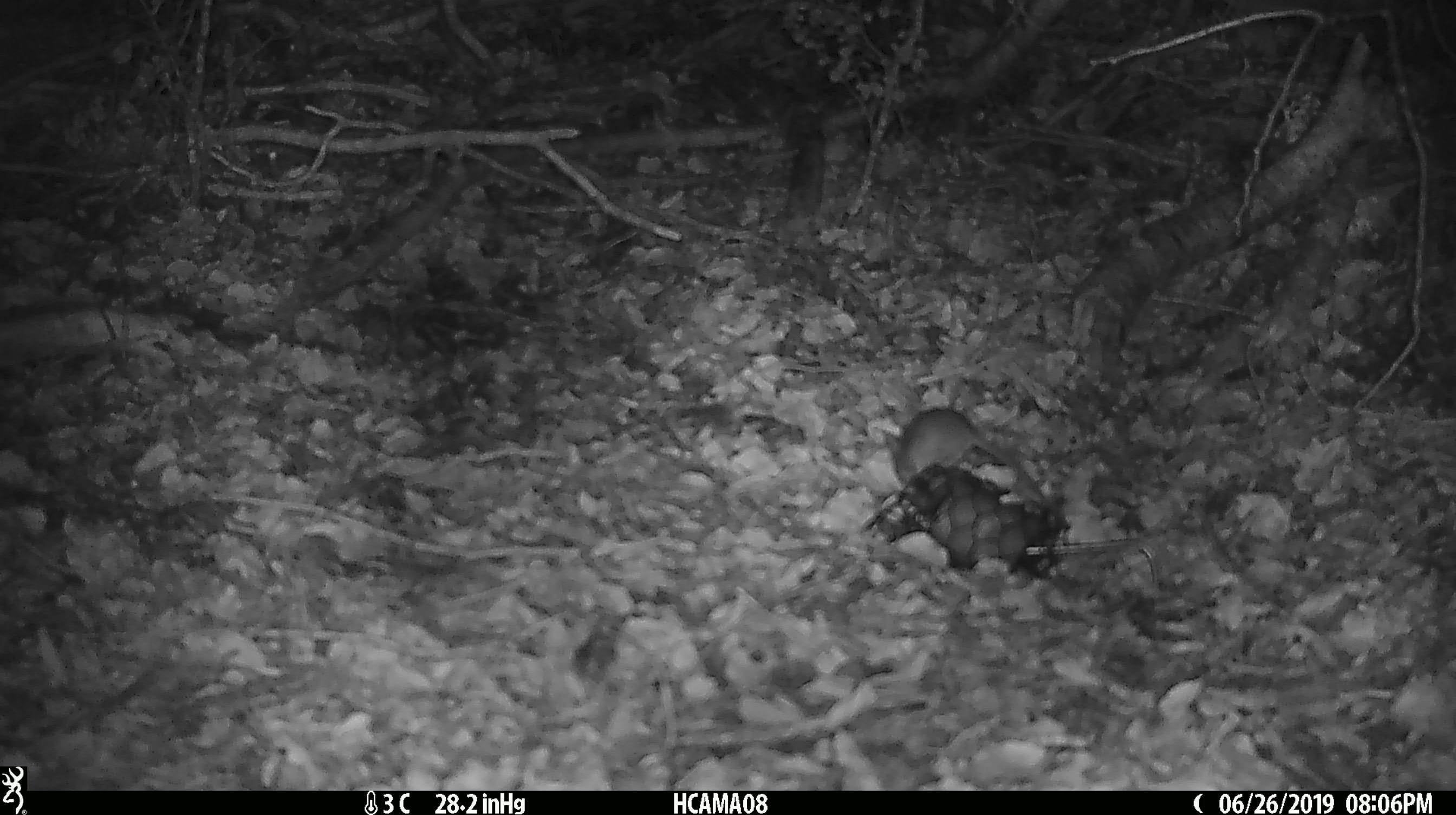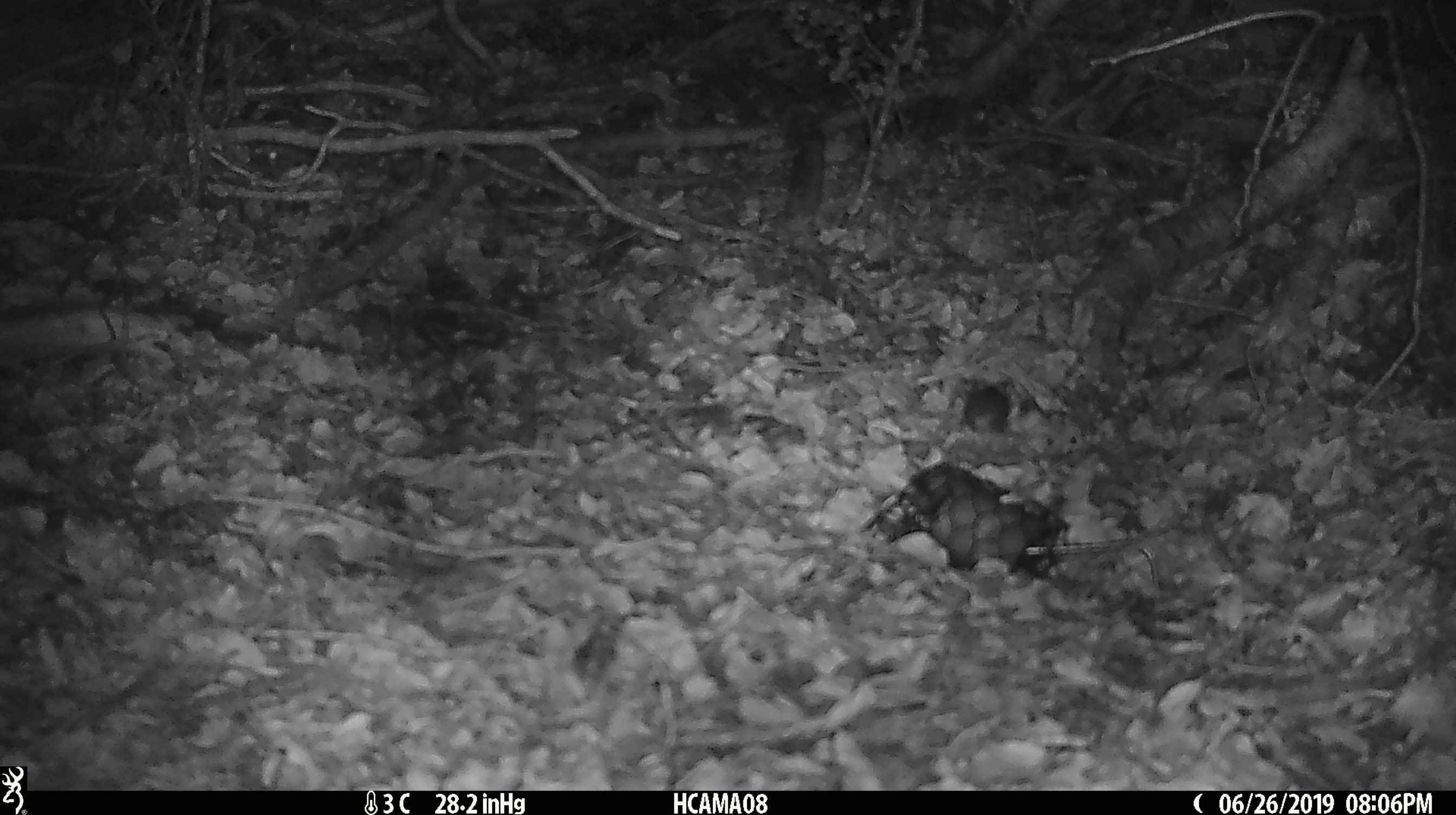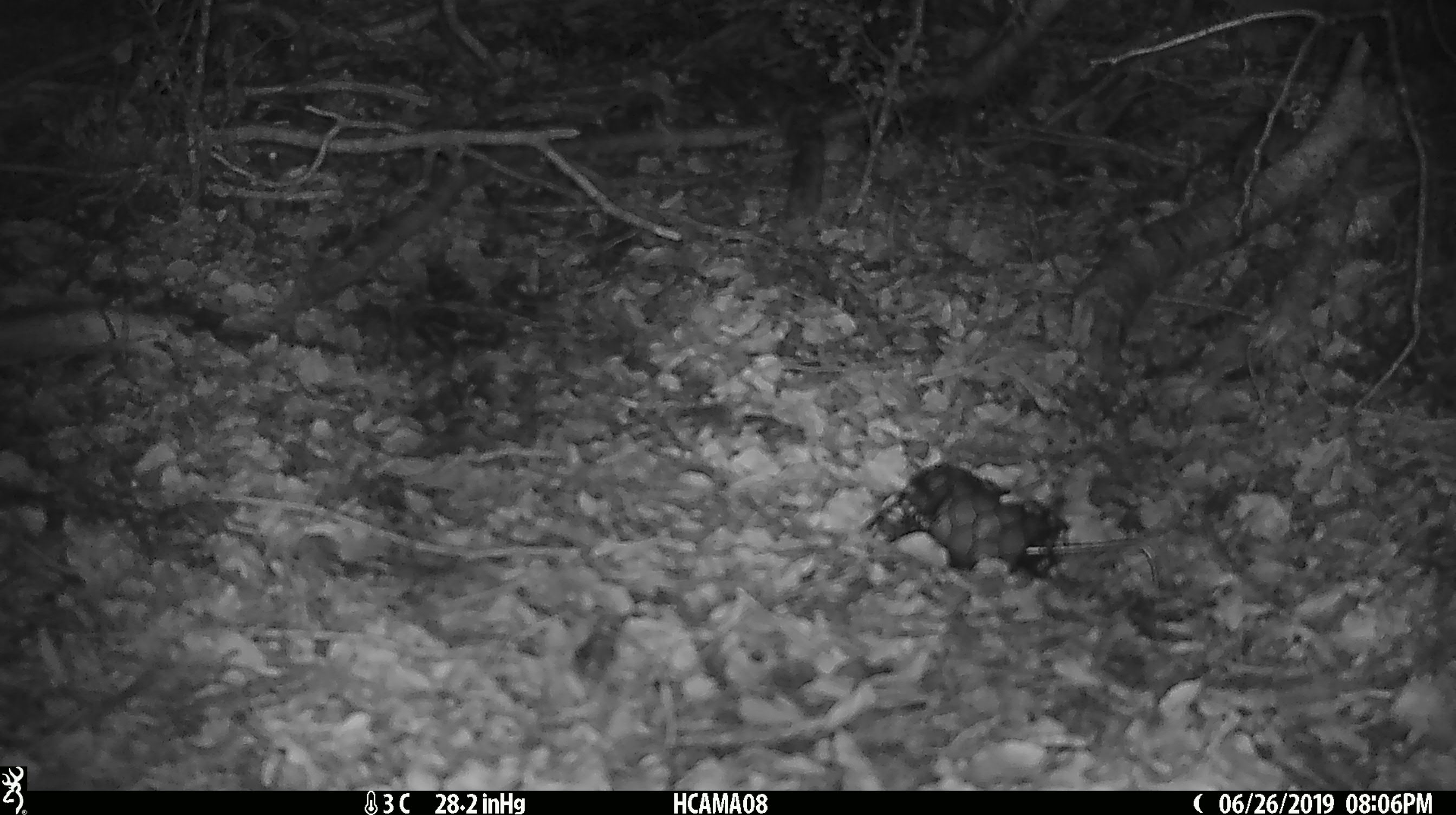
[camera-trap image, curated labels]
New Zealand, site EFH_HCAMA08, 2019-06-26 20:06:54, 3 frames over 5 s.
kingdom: Animalia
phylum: Chordata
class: Mammalia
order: Rodentia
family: Muridae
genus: Mus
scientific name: Mus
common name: mouse